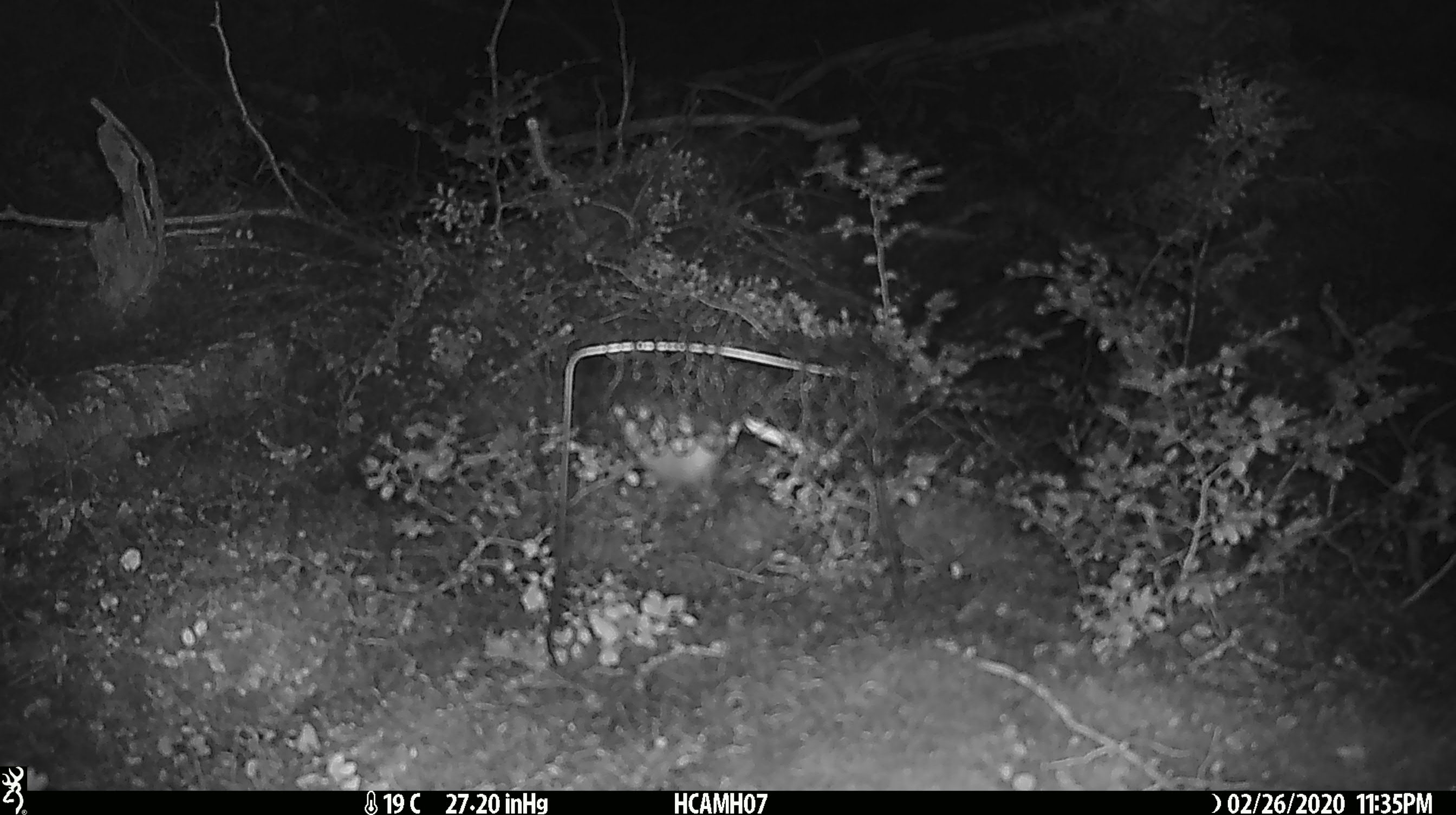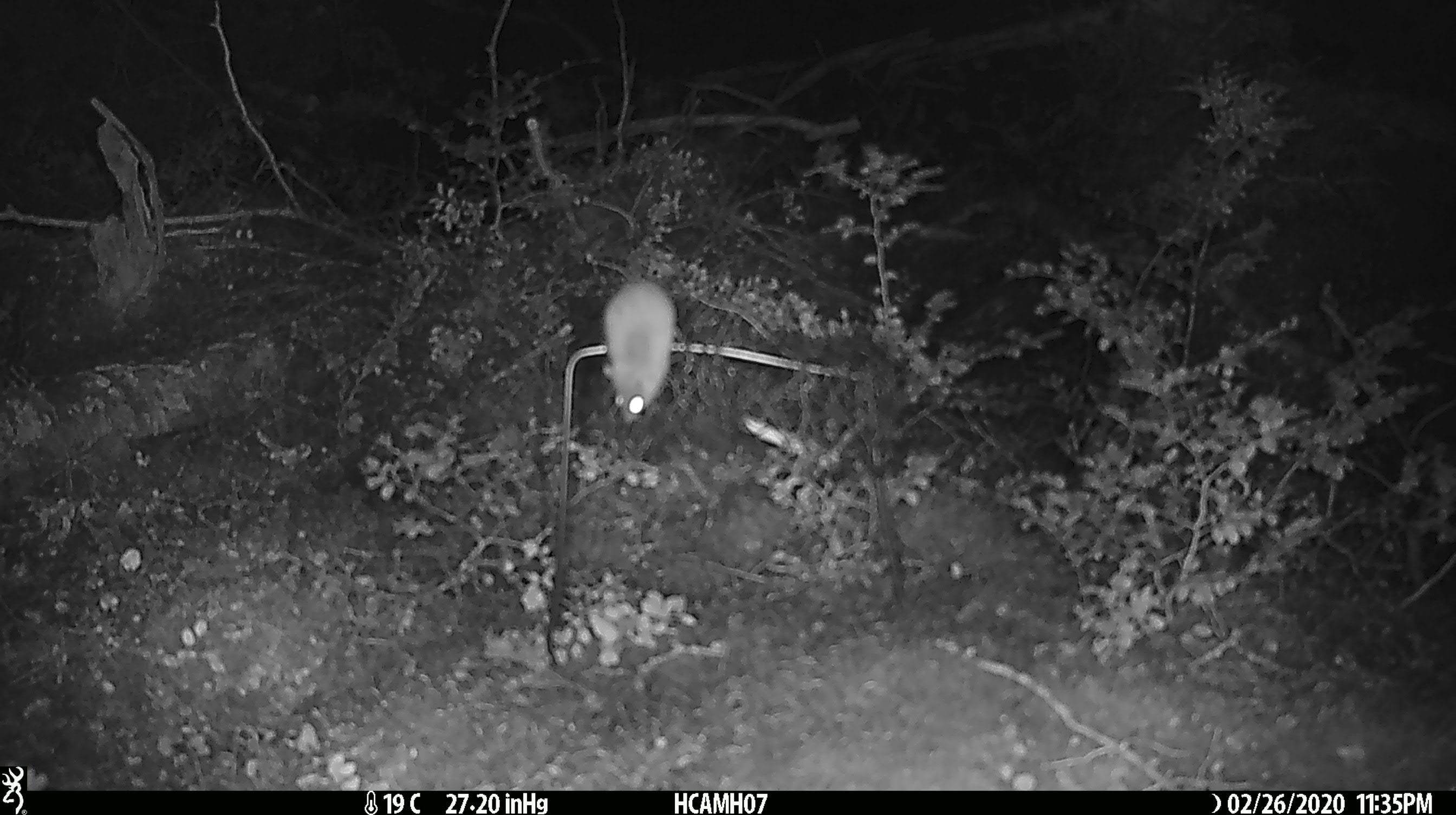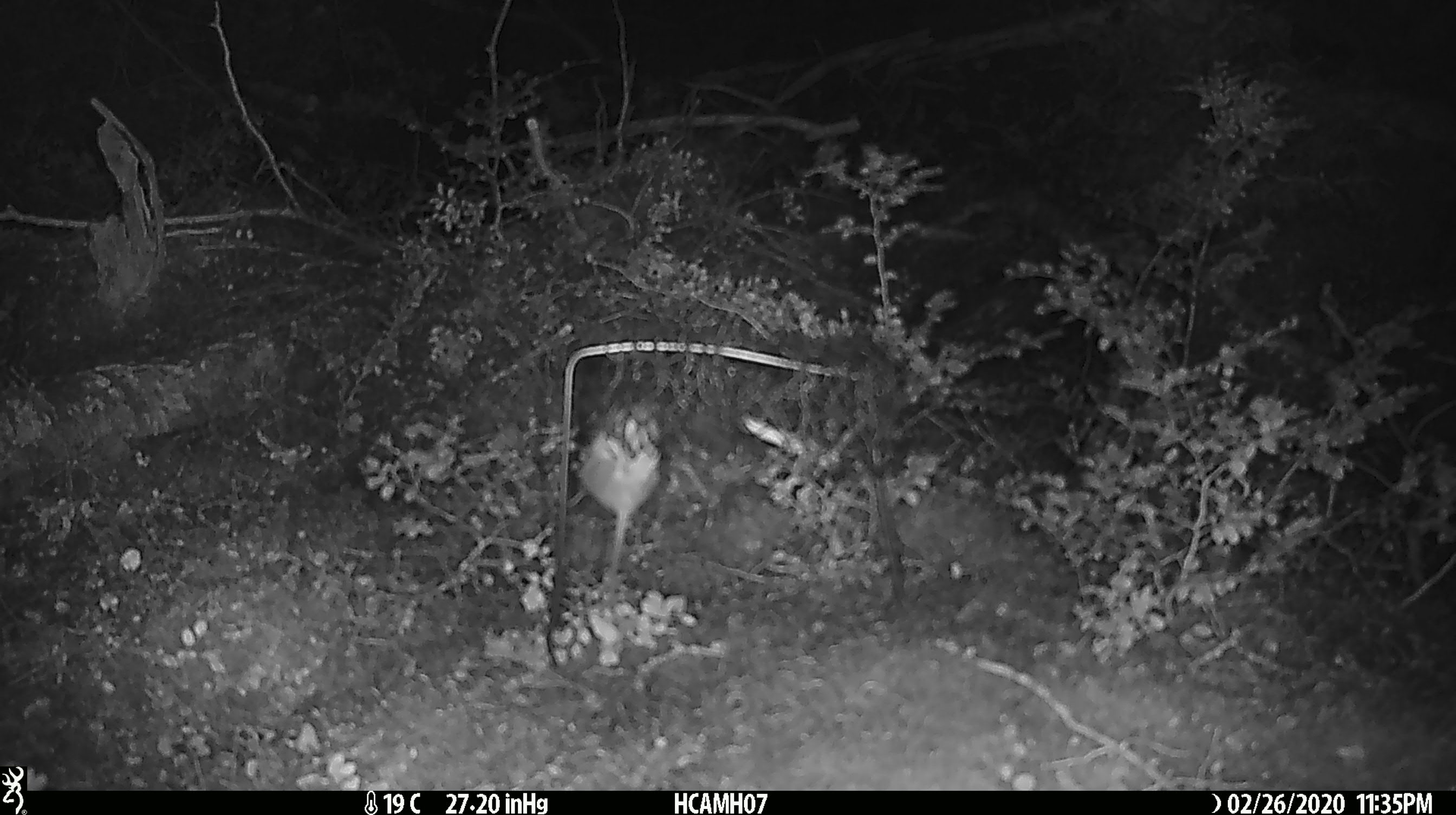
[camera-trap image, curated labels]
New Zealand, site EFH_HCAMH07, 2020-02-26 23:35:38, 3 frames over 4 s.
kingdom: Animalia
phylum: Chordata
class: Mammalia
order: Rodentia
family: Muridae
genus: Mus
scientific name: Mus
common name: mouse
Mouse (Mus).